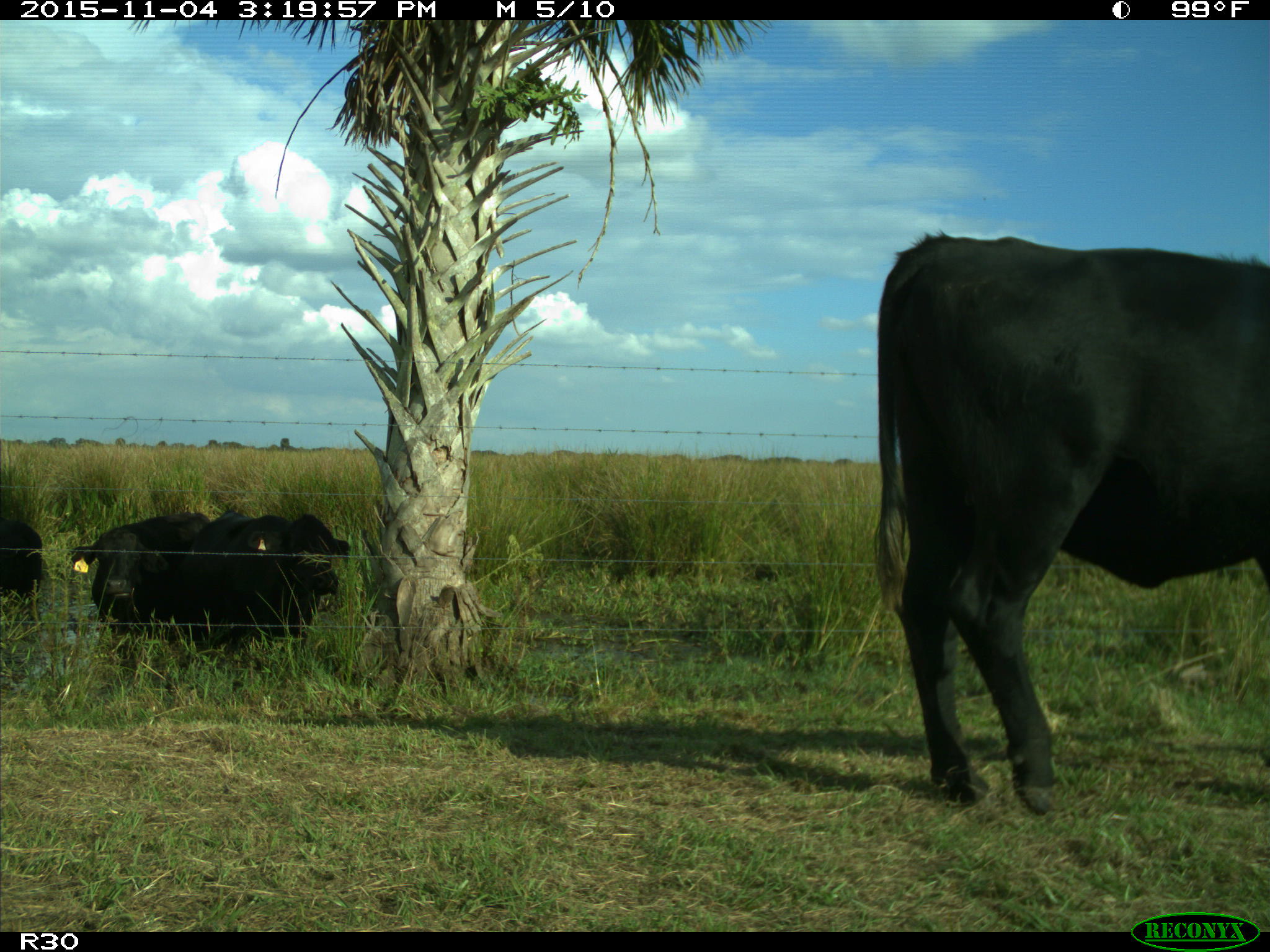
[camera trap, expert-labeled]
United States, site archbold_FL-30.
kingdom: Animalia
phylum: Chordata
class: Mammalia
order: Artiodactyla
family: Bovidae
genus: Bos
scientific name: Bos taurus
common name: domestic cow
Bos taurus (domestic cow).